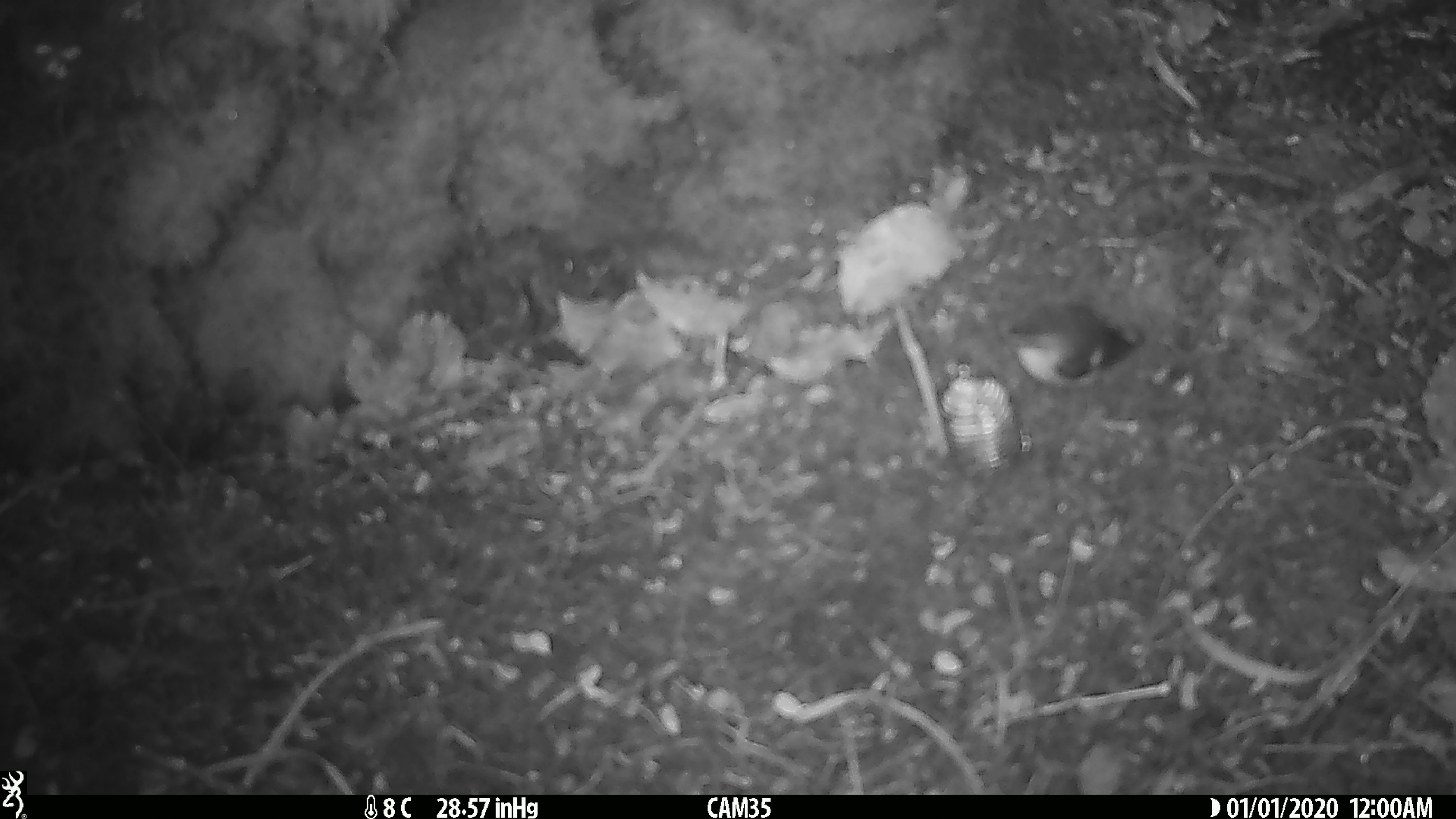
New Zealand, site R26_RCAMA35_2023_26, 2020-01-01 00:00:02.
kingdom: Animalia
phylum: Chordata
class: Aves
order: Passeriformes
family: Acanthisittidae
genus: Acanthisitta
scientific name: Acanthisitta chloris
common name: rifleman